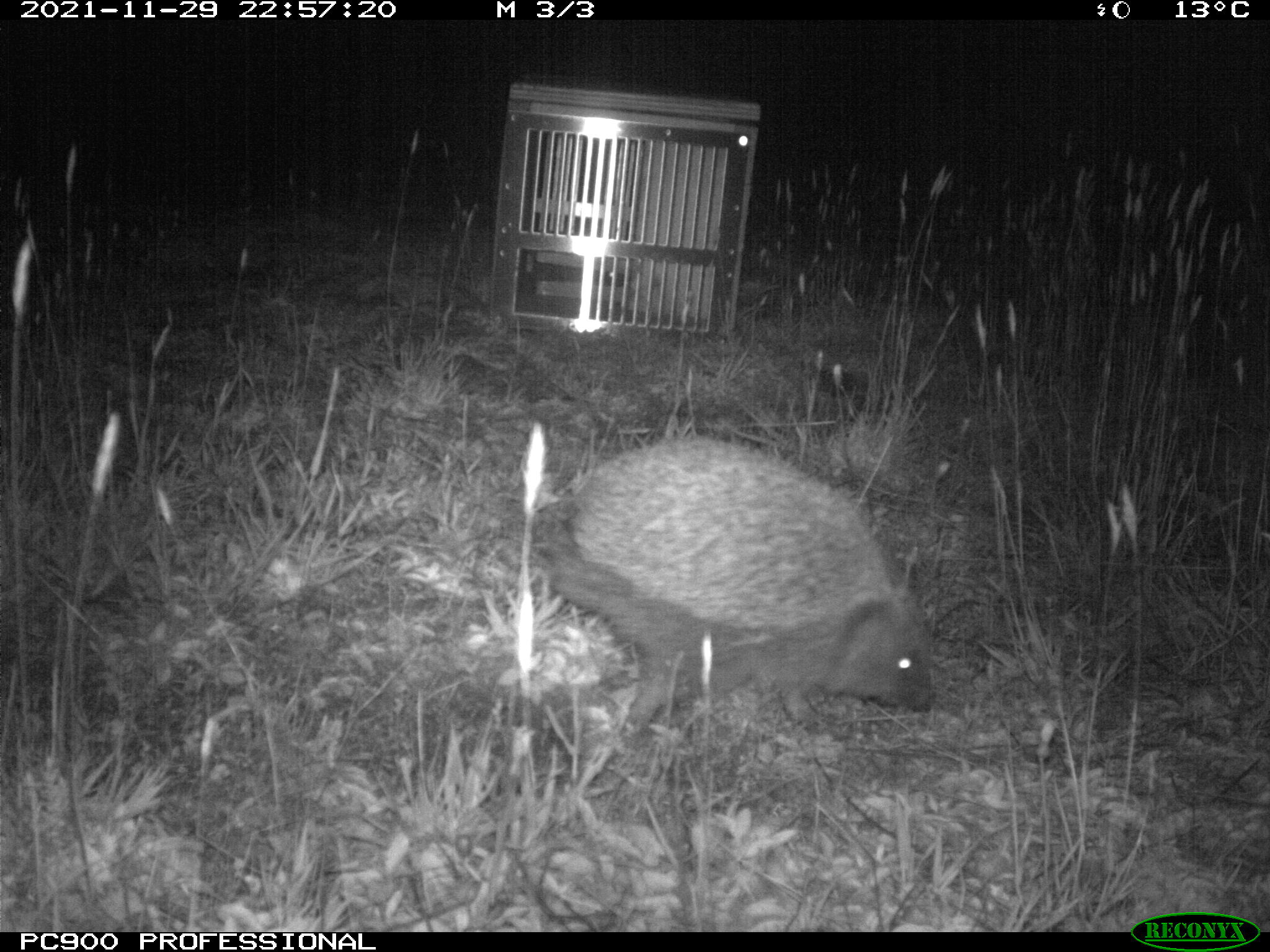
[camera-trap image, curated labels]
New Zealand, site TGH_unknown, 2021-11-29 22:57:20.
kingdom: Animalia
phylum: Chordata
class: Mammalia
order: Eulipotyphla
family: Erinaceidae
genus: Erinaceus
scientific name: Erinaceus europaeus europaeus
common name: european hedgehog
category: hedgehog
Hedgehog (european hedgehog) (Erinaceus europaeus europaeus).